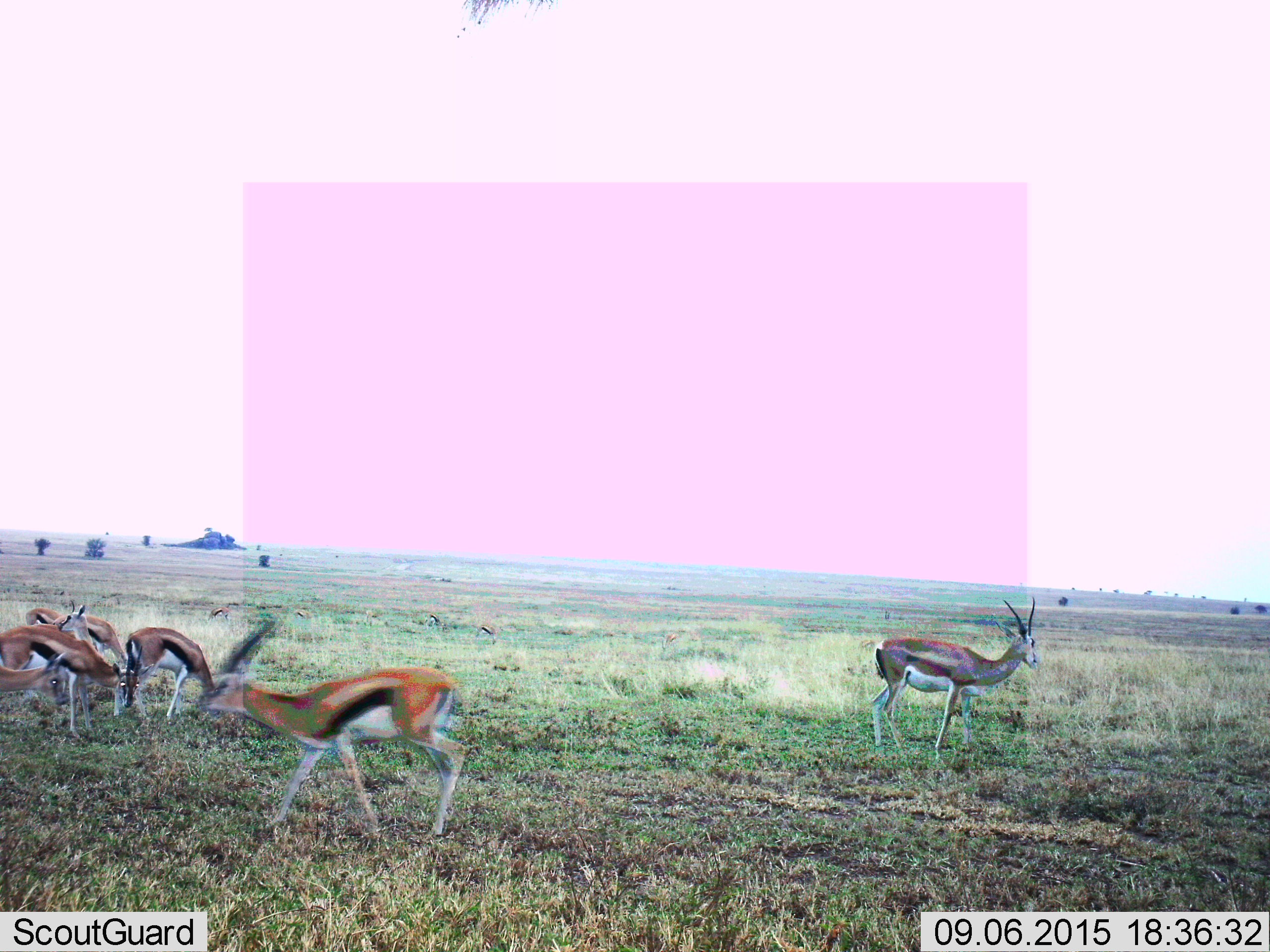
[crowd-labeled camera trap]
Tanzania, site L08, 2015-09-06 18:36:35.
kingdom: Animalia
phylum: Chordata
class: Mammalia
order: Artiodactyla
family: Bovidae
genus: Eudorcas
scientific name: Eudorcas thomsonii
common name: thomson's gazelle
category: gazellethomsons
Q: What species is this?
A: Gazellethomsons (thomson's gazelle) (Eudorcas thomsonii).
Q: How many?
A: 7.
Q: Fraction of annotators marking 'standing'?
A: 50%.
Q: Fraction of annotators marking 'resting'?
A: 0%.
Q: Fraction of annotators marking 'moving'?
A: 60%.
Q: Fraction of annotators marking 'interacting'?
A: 10%.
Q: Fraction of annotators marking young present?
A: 0%.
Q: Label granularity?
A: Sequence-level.